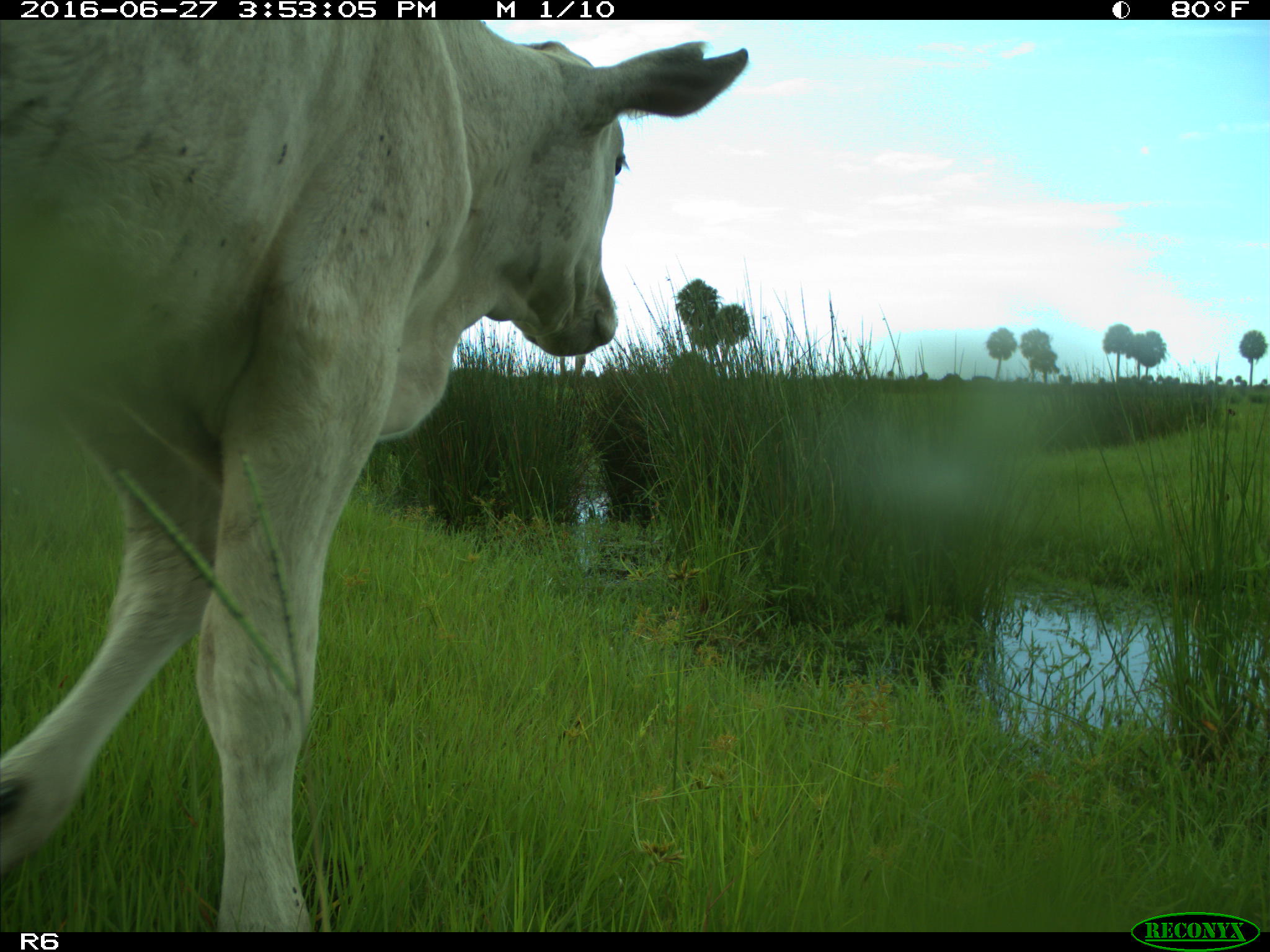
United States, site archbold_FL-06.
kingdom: Animalia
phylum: Chordata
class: Mammalia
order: Artiodactyla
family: Bovidae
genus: Bos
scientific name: Bos taurus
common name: domestic cow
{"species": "Bos taurus (domestic cow)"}